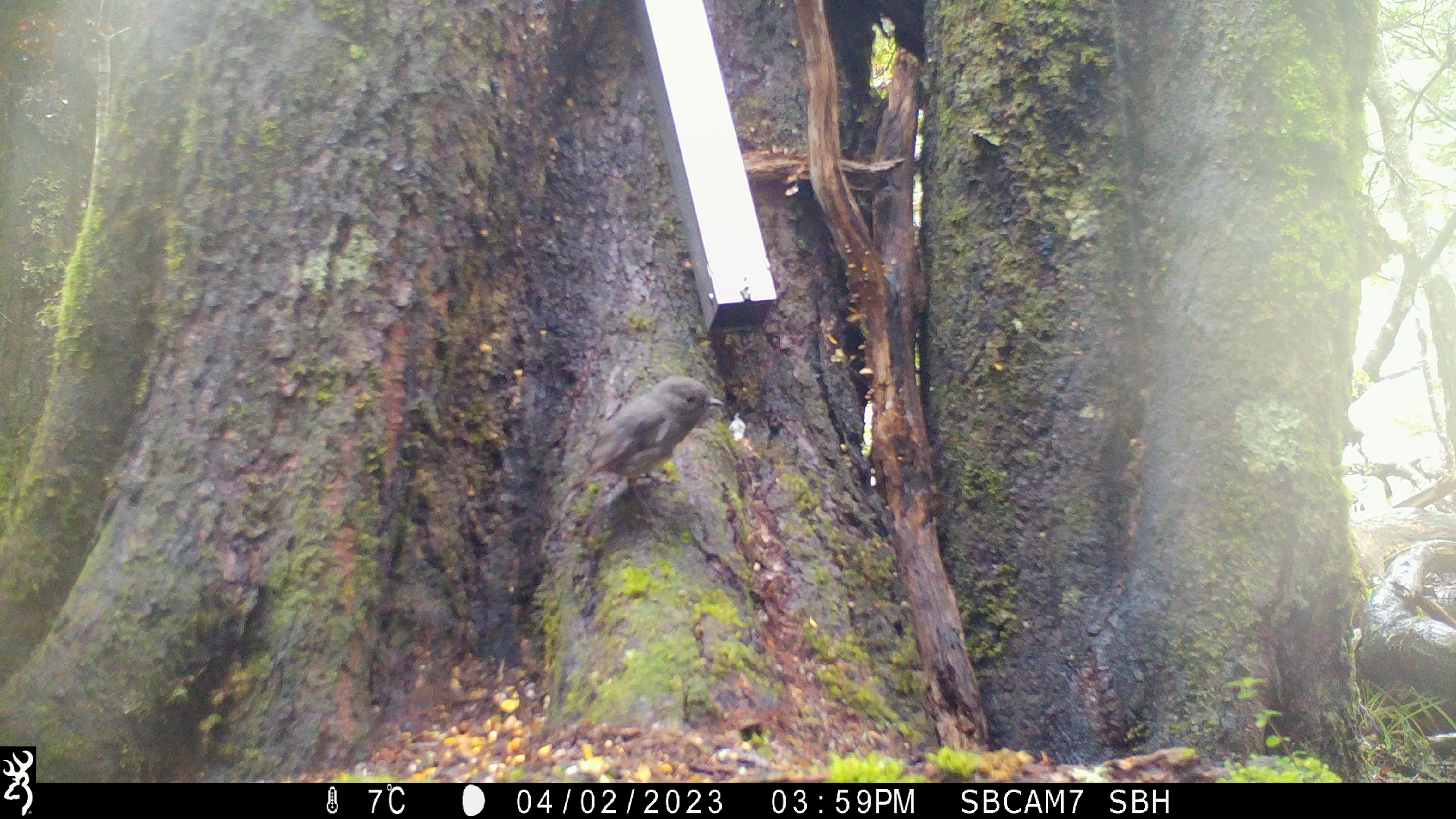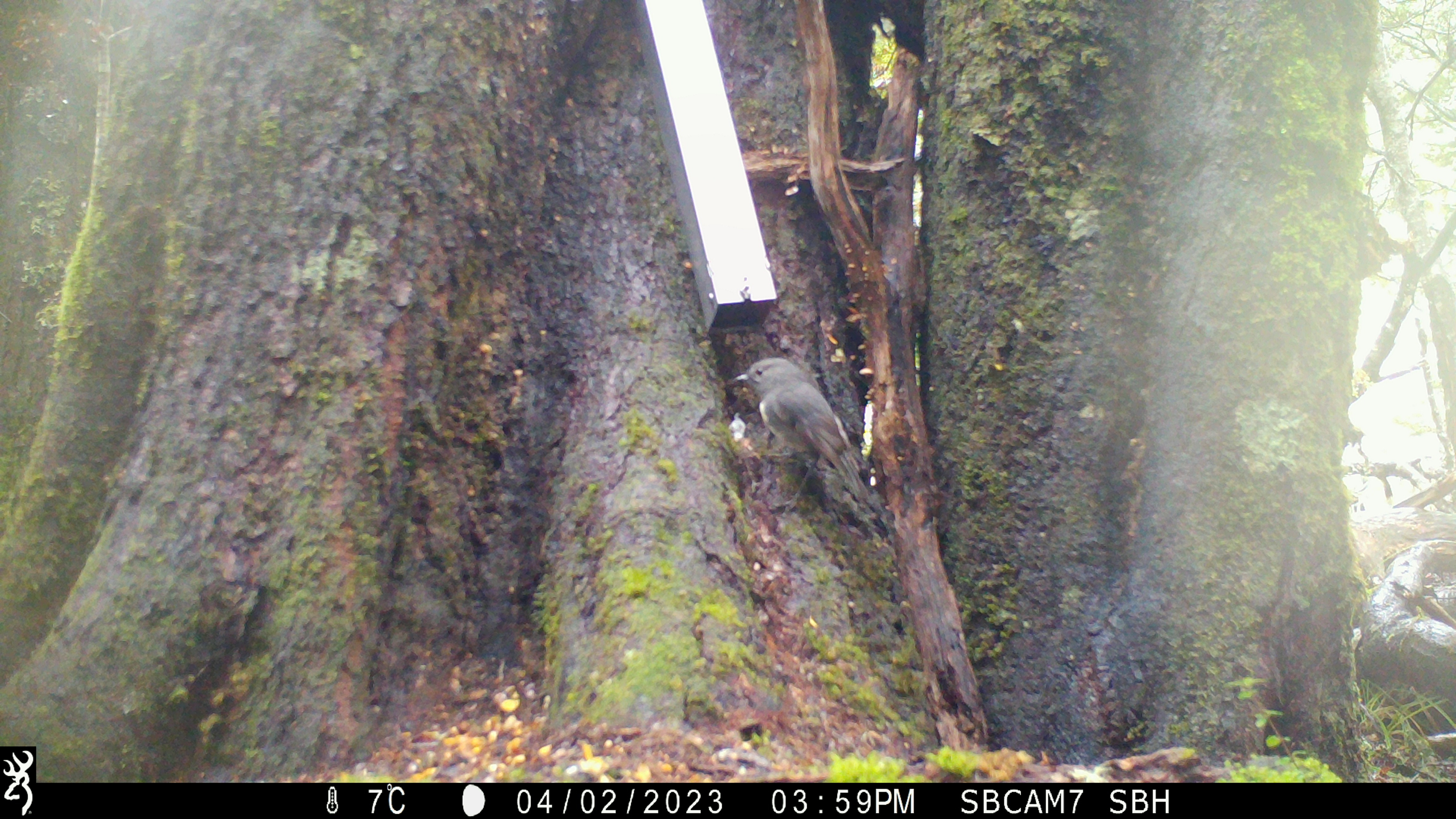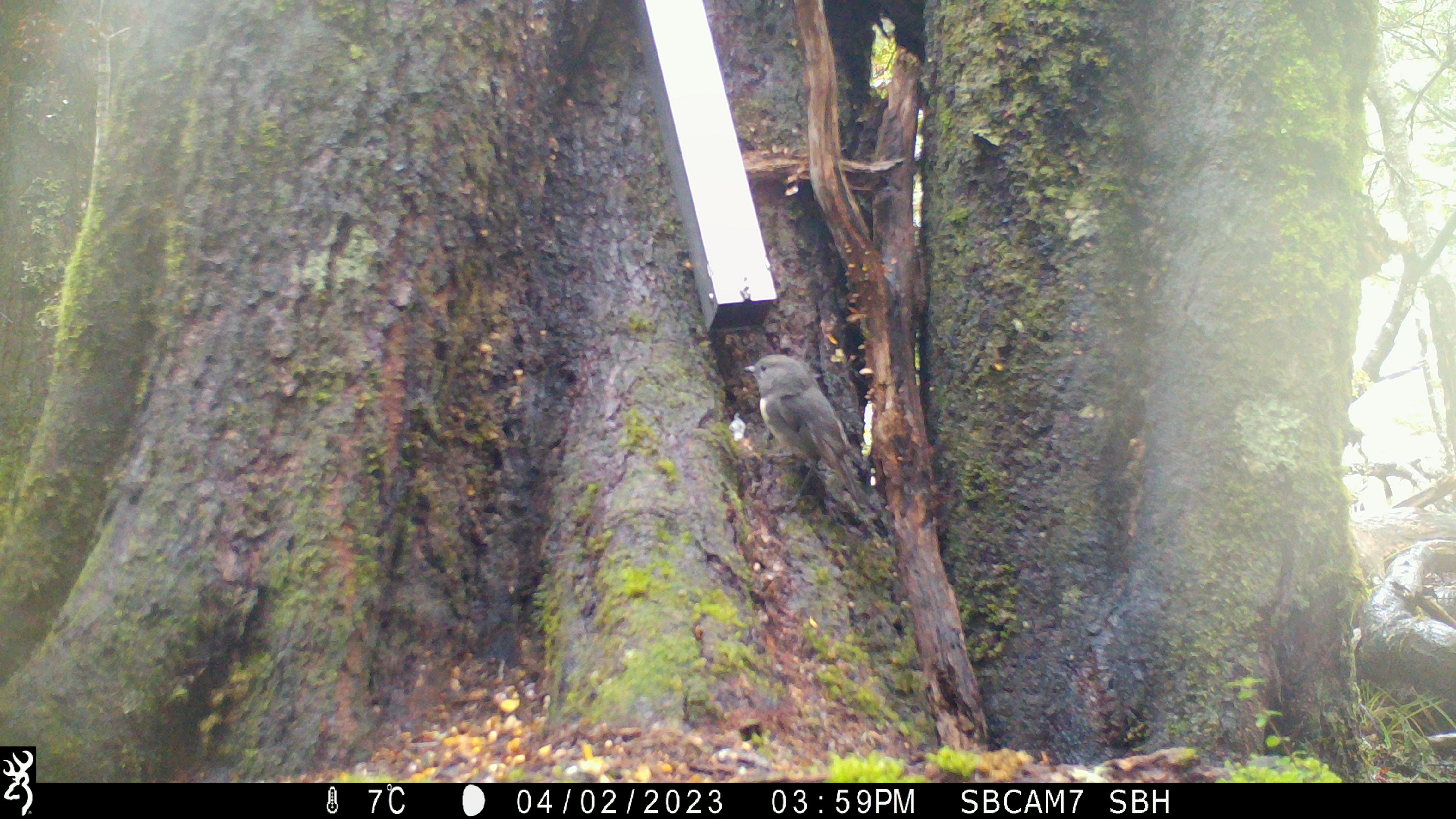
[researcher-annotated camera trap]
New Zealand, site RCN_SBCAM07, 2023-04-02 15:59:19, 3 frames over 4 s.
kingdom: Animalia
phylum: Chordata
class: Aves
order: Passeriformes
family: Petroicidae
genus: Petroica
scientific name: Petroica australis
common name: new zealand robin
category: robin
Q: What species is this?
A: Robin (new zealand robin) (Petroica australis).